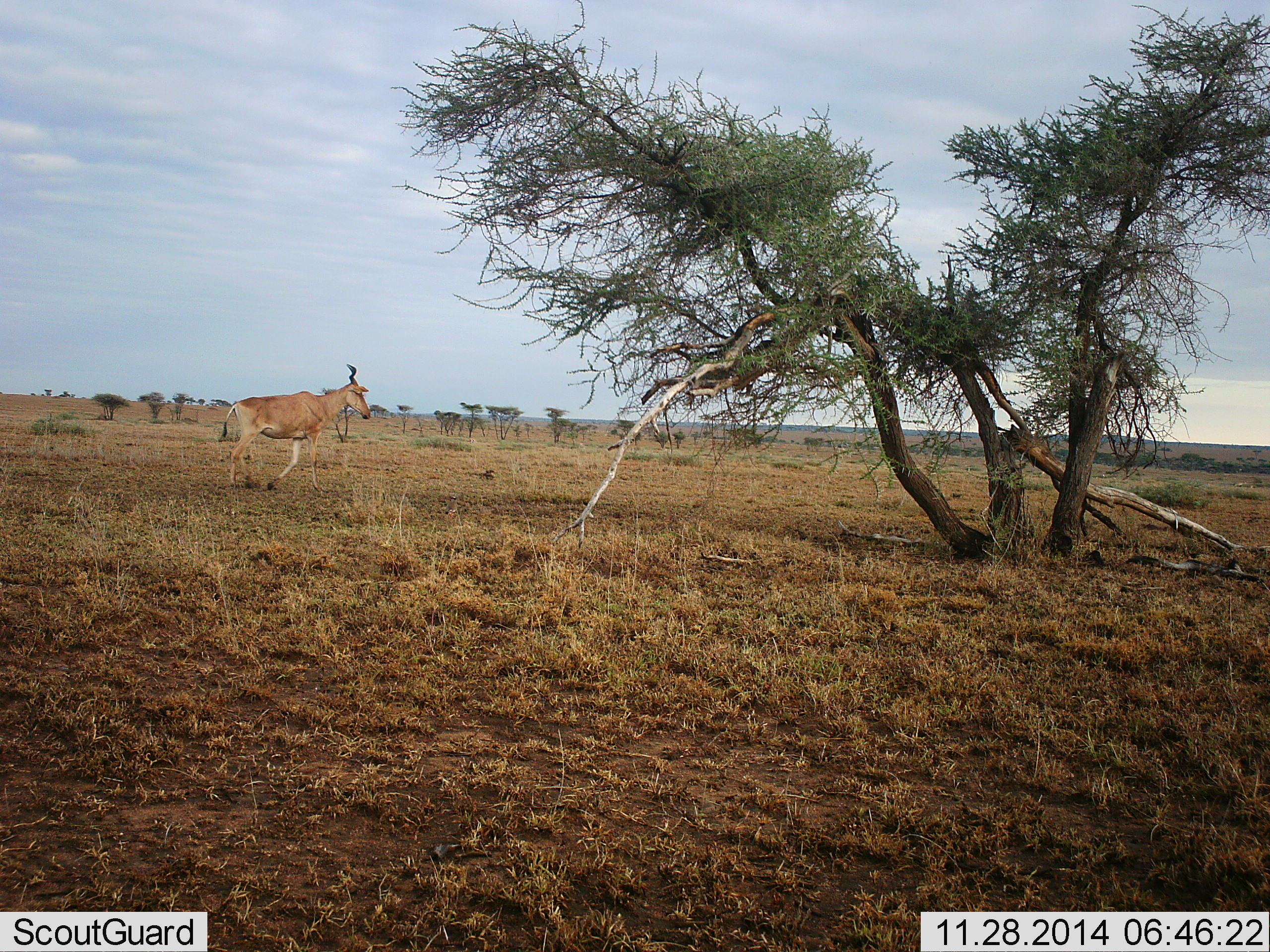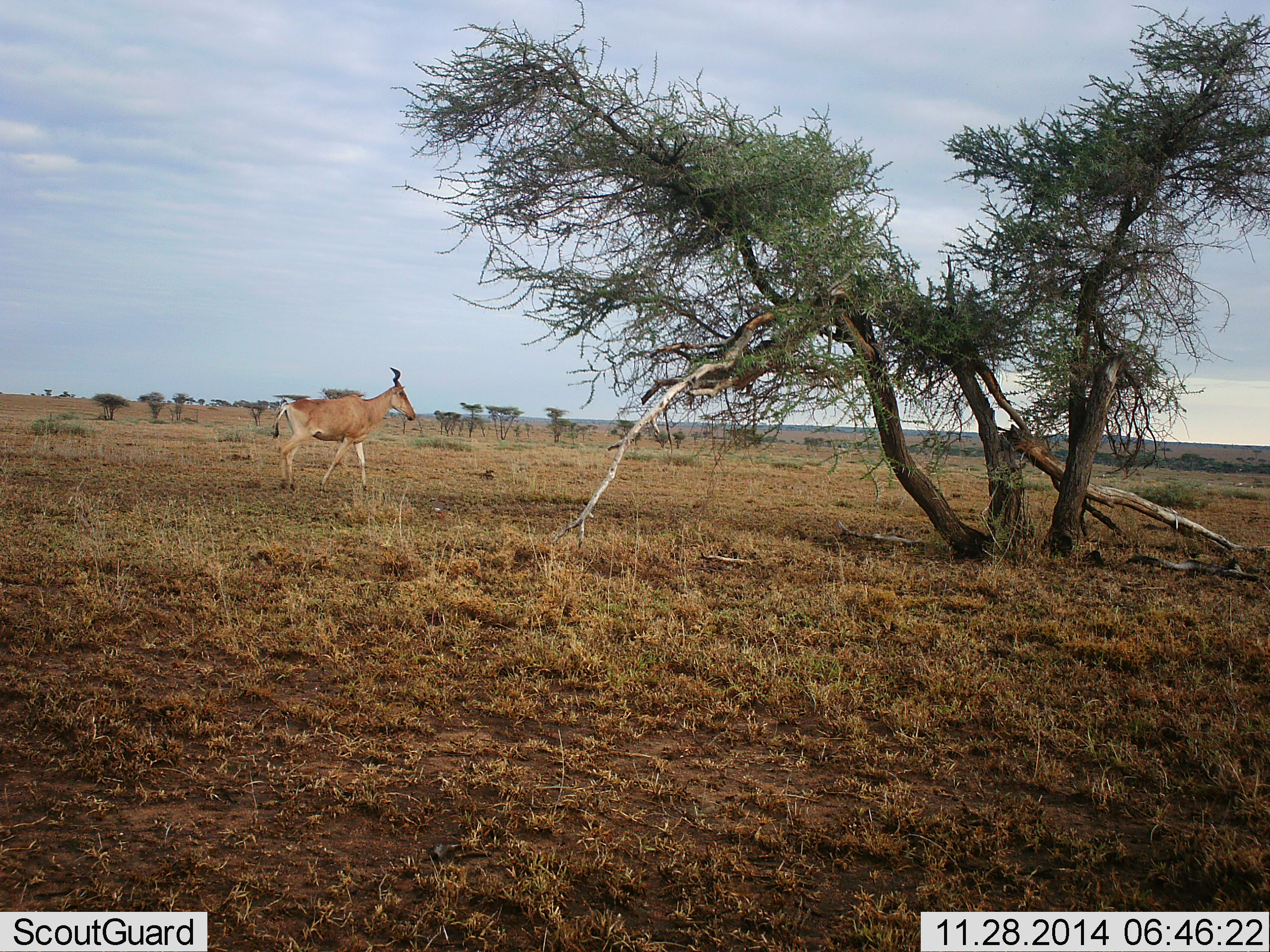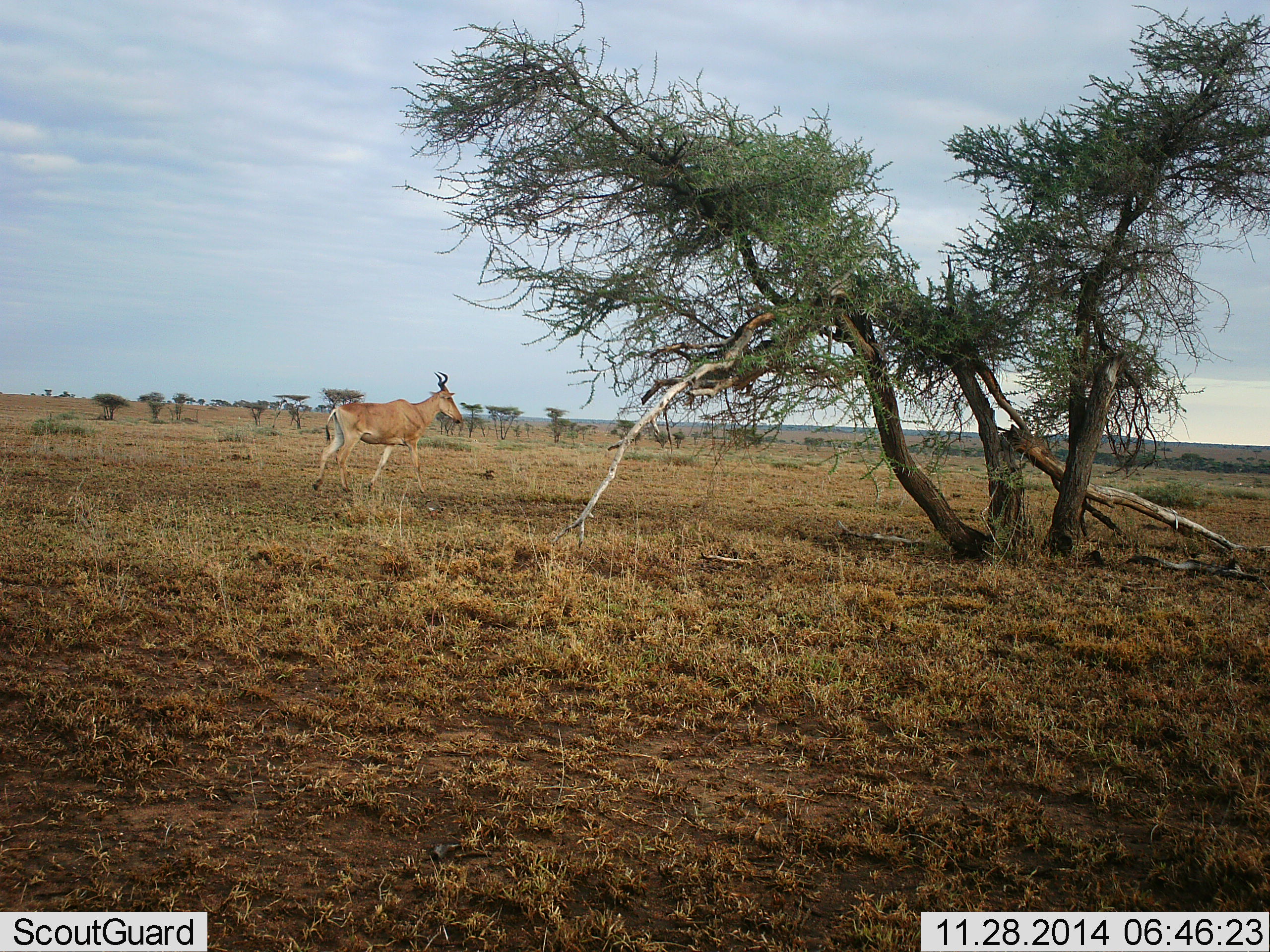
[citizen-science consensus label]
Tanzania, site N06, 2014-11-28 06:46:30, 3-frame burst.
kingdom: Animalia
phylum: Chordata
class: Mammalia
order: Artiodactyla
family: Bovidae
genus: Alcelaphus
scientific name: Alcelaphus buselaphus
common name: hartebeest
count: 1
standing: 0%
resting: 0%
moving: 100%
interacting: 0%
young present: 0%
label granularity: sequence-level